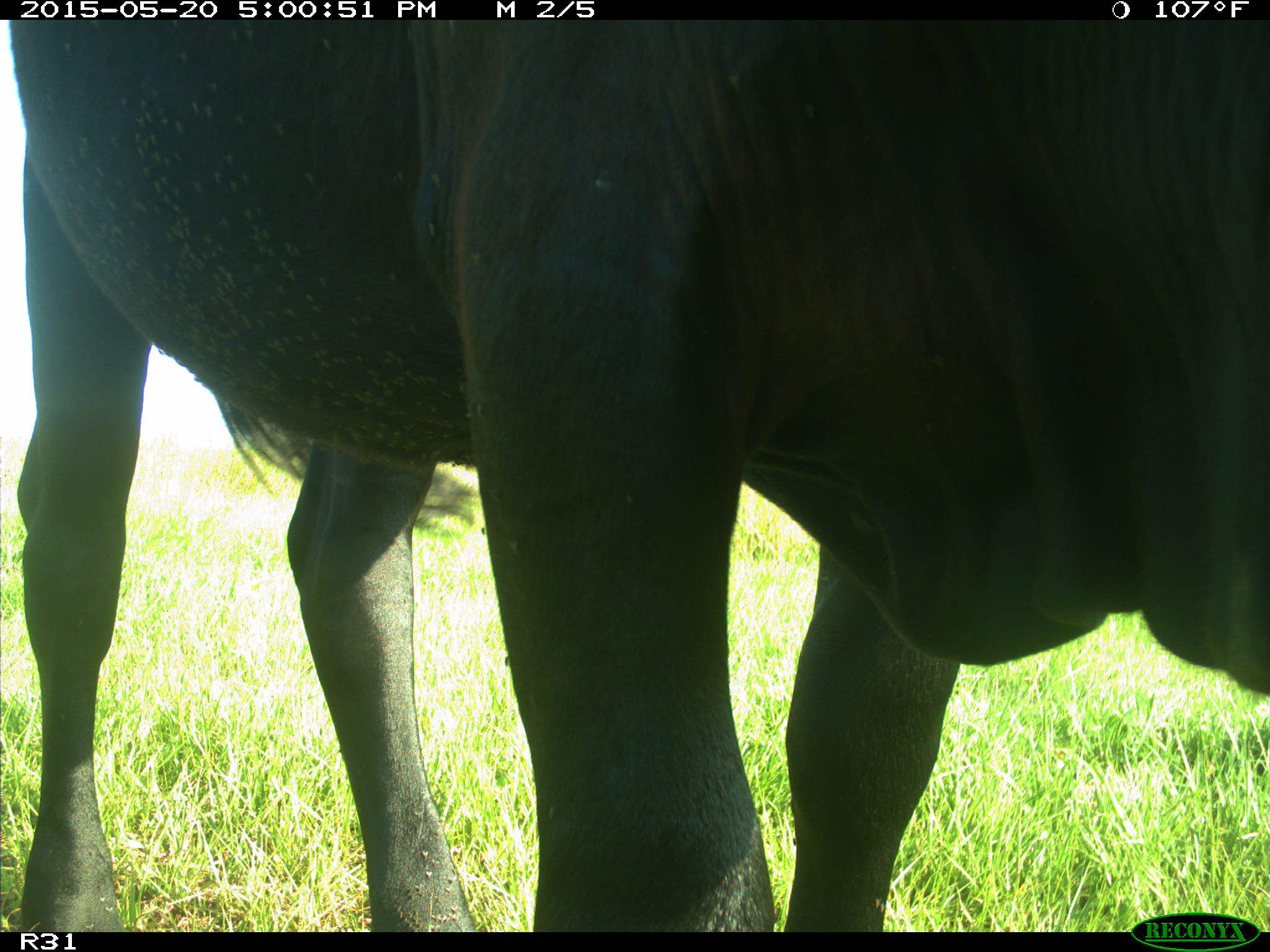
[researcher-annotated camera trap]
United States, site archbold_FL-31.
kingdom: Animalia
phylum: Chordata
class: Mammalia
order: Artiodactyla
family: Bovidae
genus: Bos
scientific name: Bos taurus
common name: domestic cow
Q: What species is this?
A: Bos taurus (domestic cow).